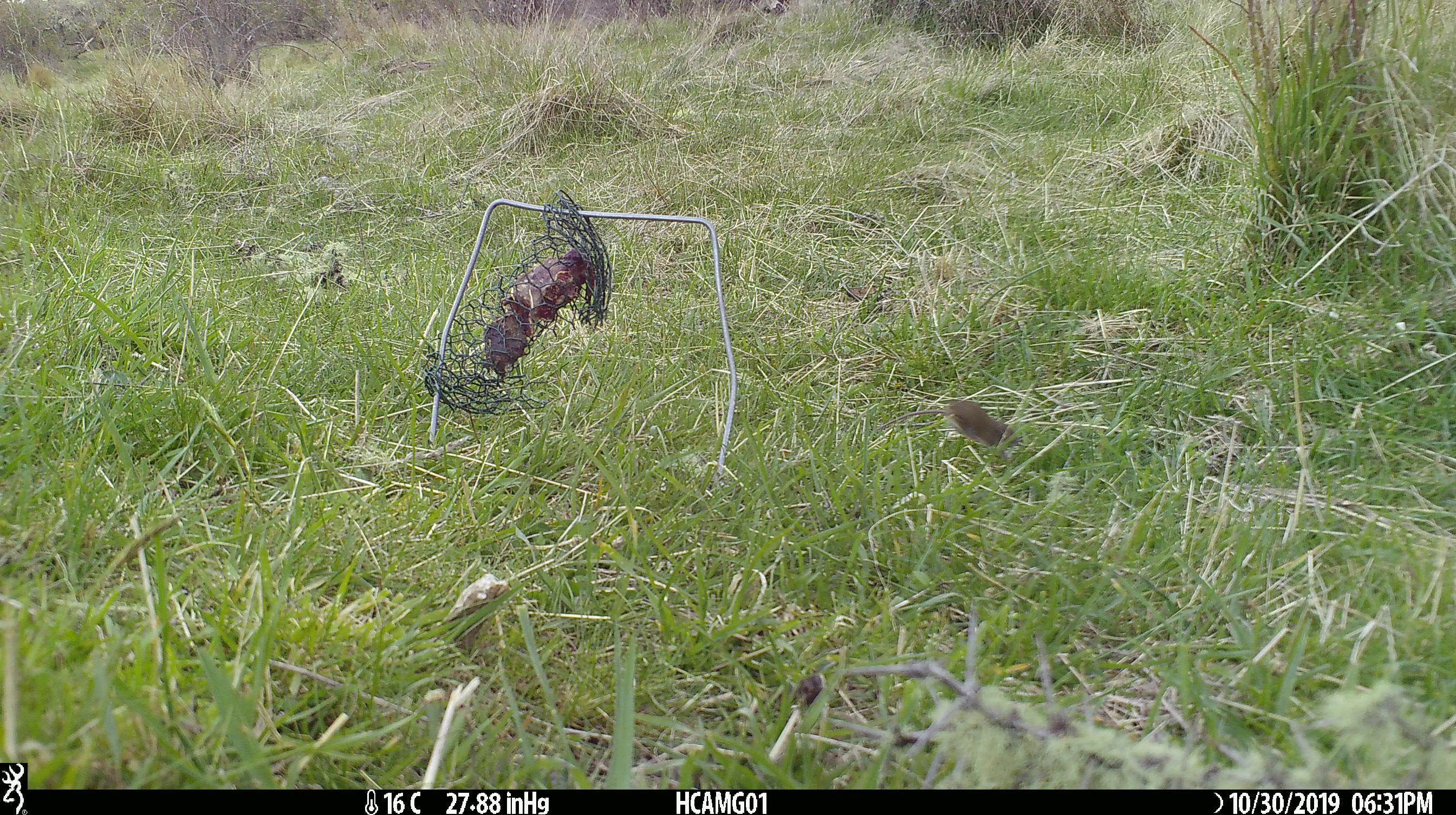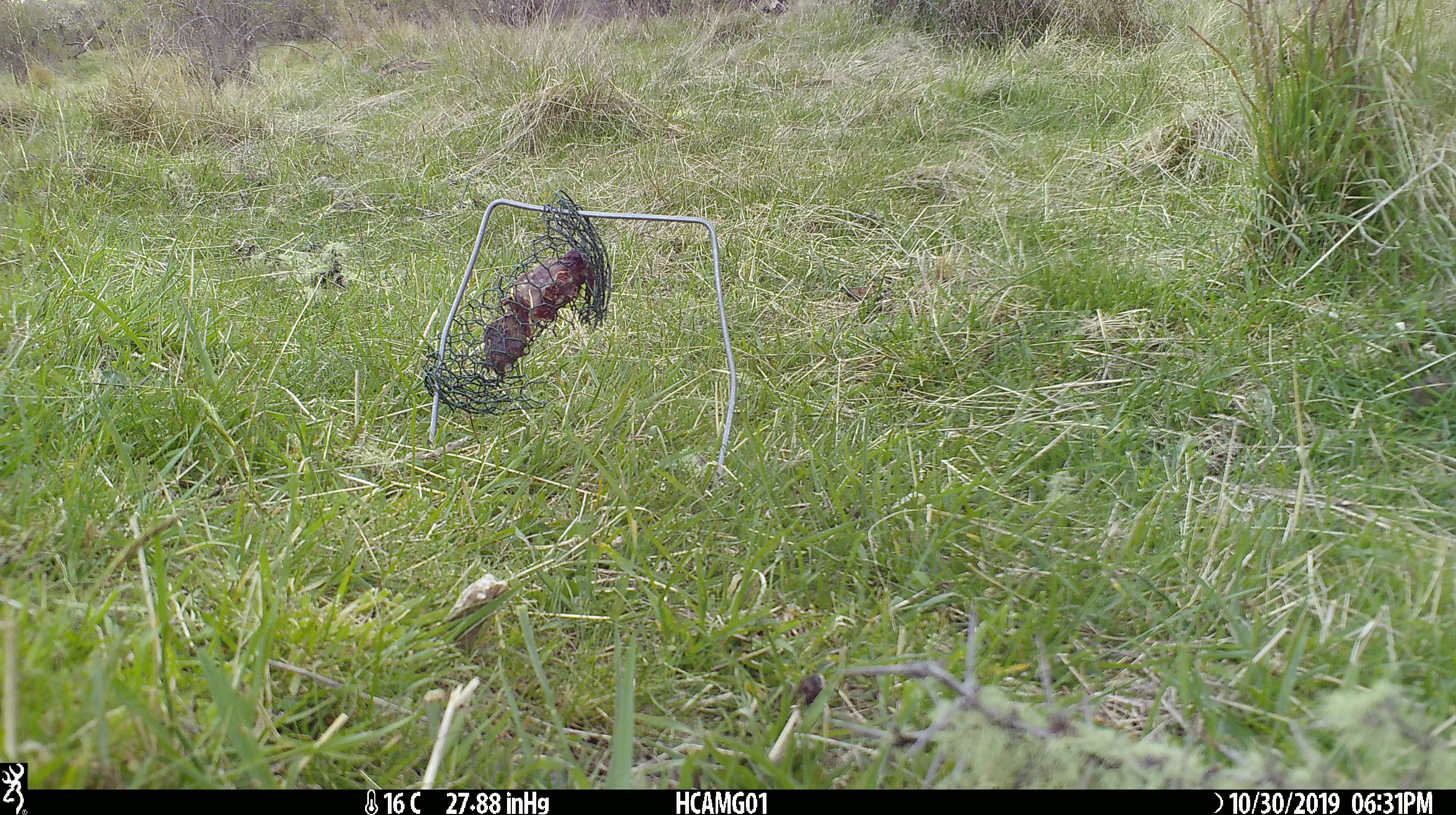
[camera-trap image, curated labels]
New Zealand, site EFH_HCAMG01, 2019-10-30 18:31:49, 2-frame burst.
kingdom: Animalia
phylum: Chordata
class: Mammalia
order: Rodentia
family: Muridae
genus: Mus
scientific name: Mus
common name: mouse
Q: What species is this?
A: Mouse (Mus).